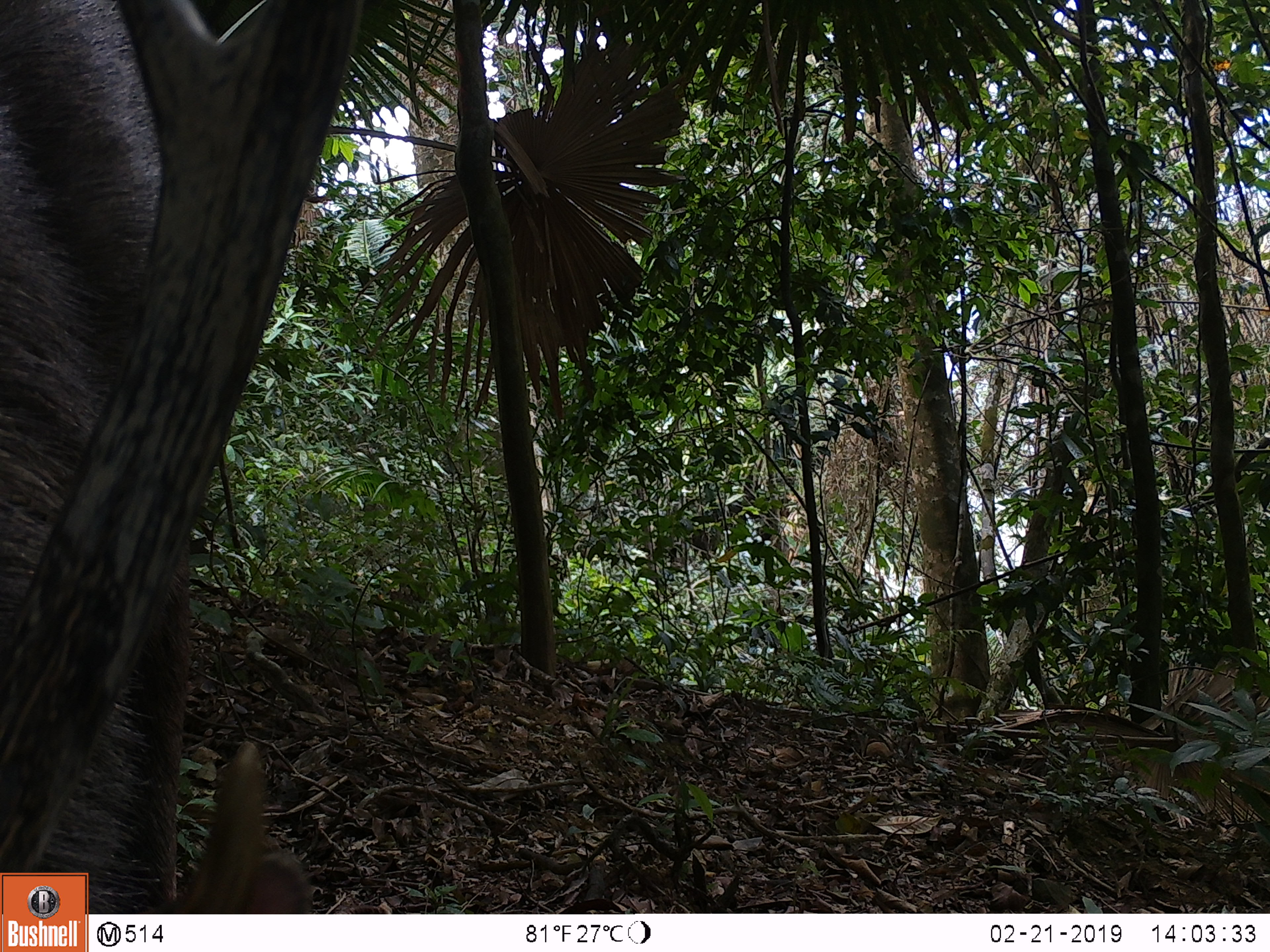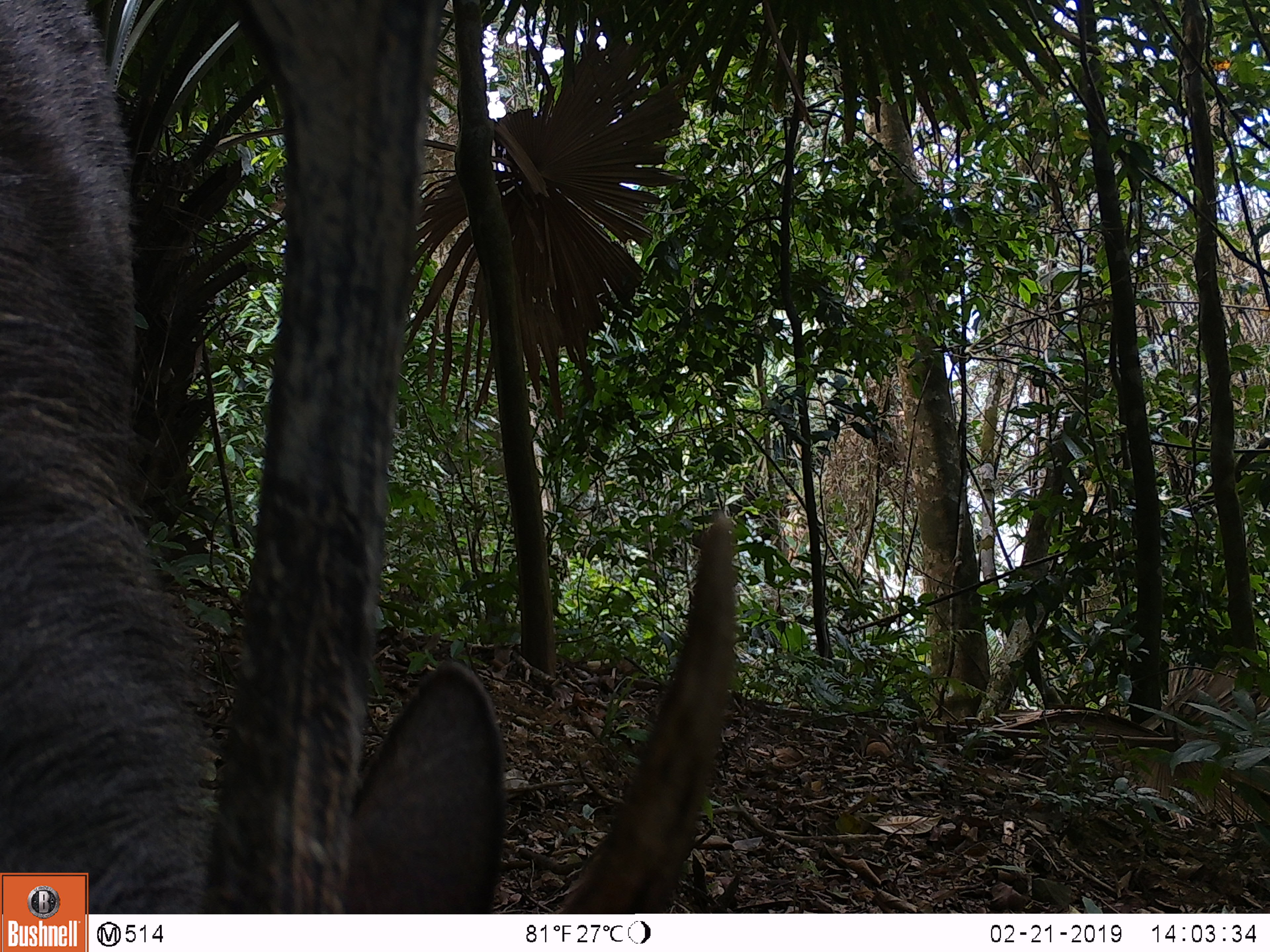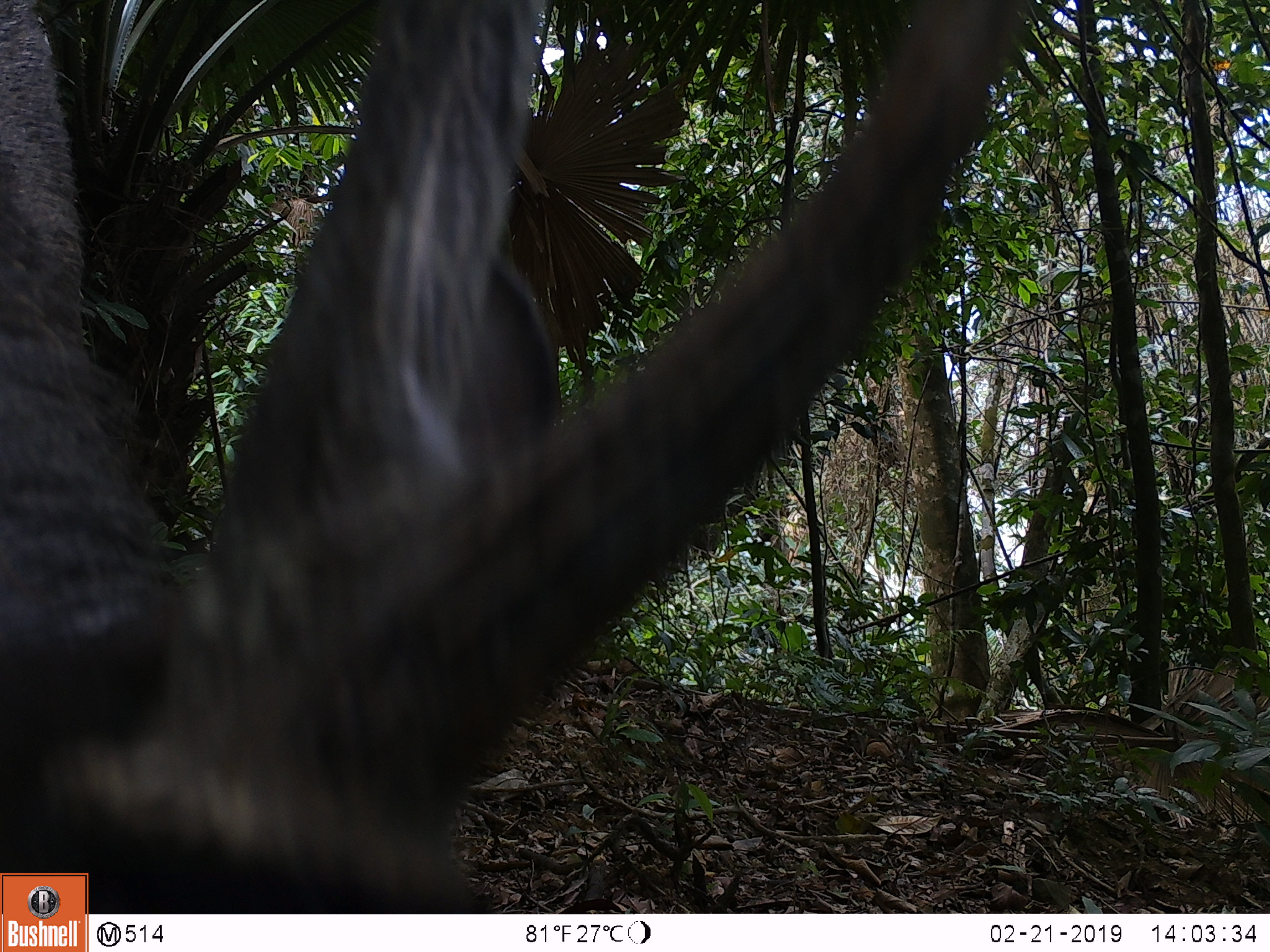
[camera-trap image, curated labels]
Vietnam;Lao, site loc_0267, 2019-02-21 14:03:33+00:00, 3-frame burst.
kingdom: Animalia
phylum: Chordata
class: Mammalia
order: Artiodactyla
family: Cervidae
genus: Rusa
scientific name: Rusa unicolor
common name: sambar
Sambar (Rusa unicolor). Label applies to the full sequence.